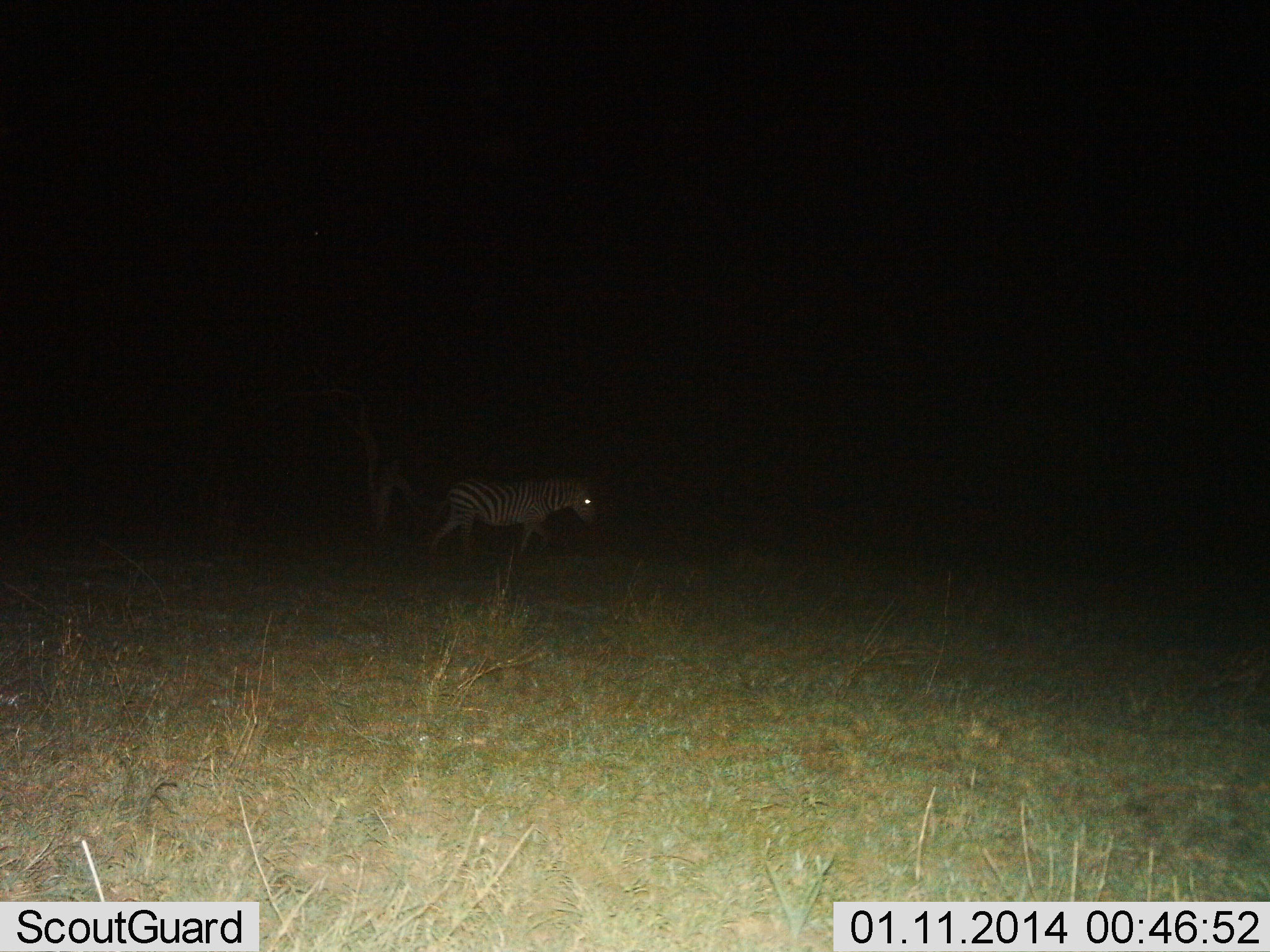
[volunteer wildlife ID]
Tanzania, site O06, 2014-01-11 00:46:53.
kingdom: Animalia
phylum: Chordata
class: Mammalia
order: Perissodactyla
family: Equidae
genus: Equus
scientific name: Equus quagga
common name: plains zebra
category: zebra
Zebra (plains zebra) (Equus quagga), count 1. Behavior (volunteer vote fractions): standing 18%, resting 0%, moving 82%, interacting 0%. Young present (vote fraction): 0%. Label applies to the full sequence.